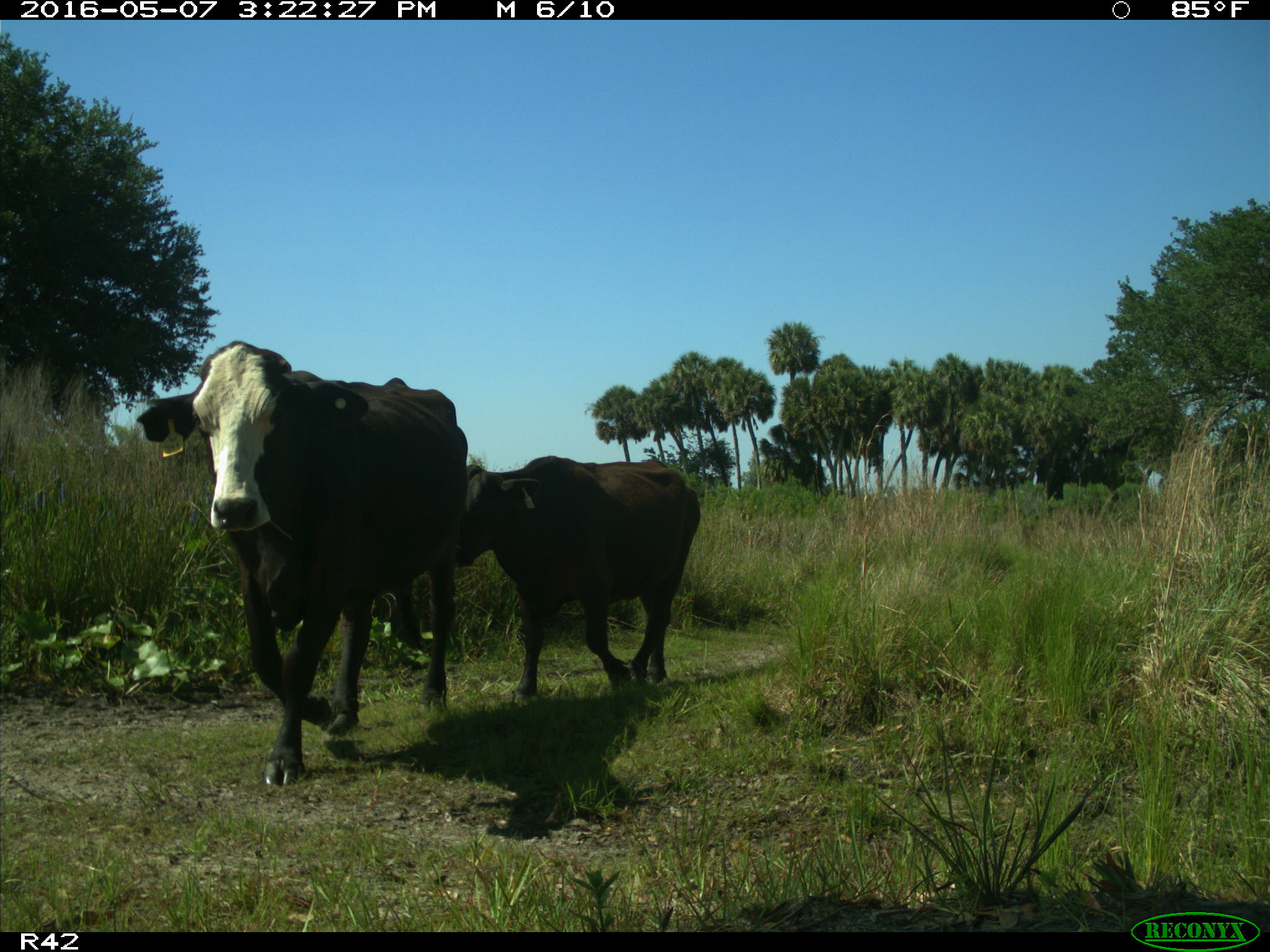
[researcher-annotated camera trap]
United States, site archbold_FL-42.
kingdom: Animalia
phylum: Chordata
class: Mammalia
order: Artiodactyla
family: Bovidae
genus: Bos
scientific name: Bos taurus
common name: domestic cow